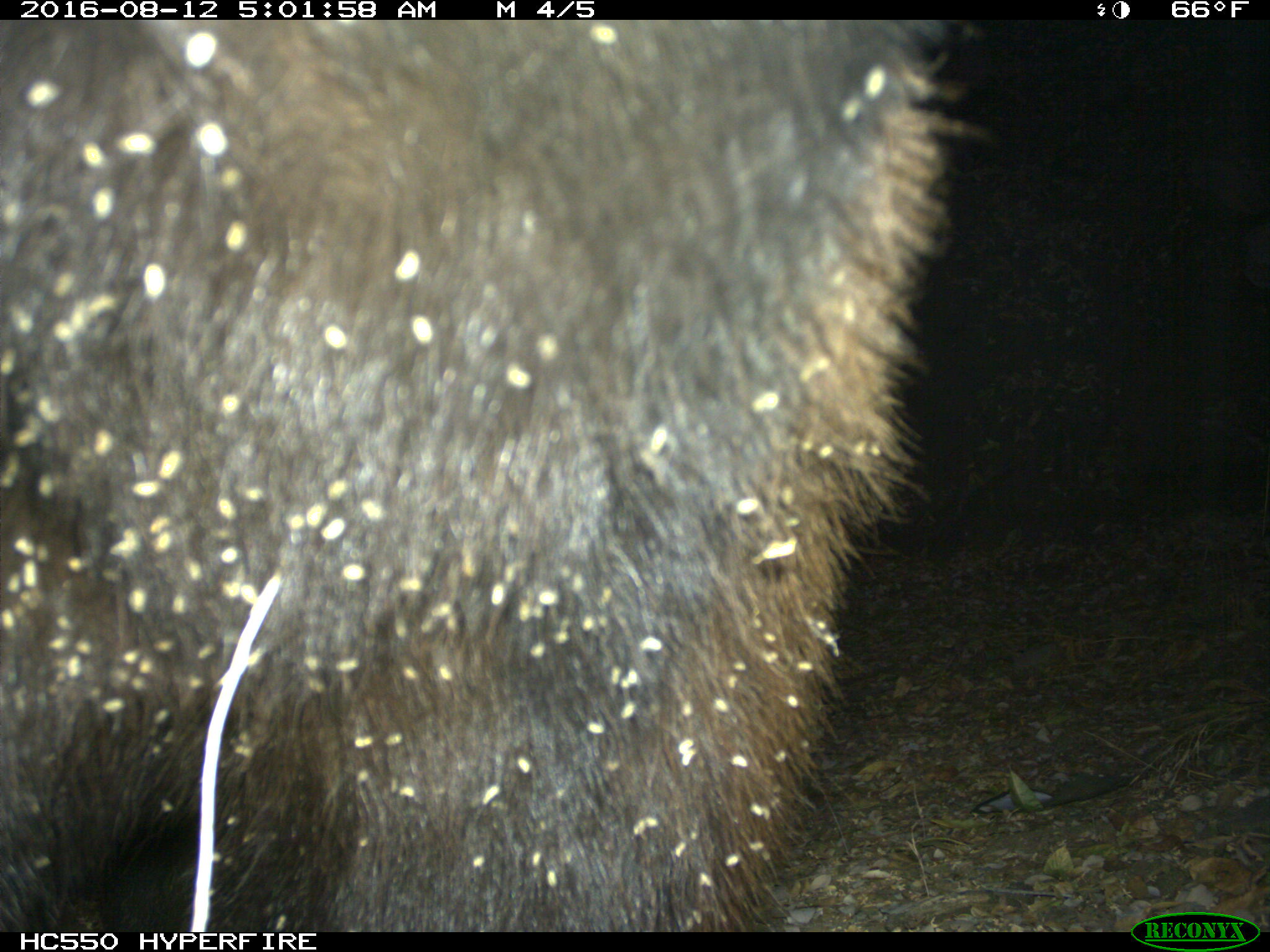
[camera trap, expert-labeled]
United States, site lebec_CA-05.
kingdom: Animalia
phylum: Chordata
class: Mammalia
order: Carnivora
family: Ursidae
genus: Ursus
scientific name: Ursus americanus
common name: american black bear